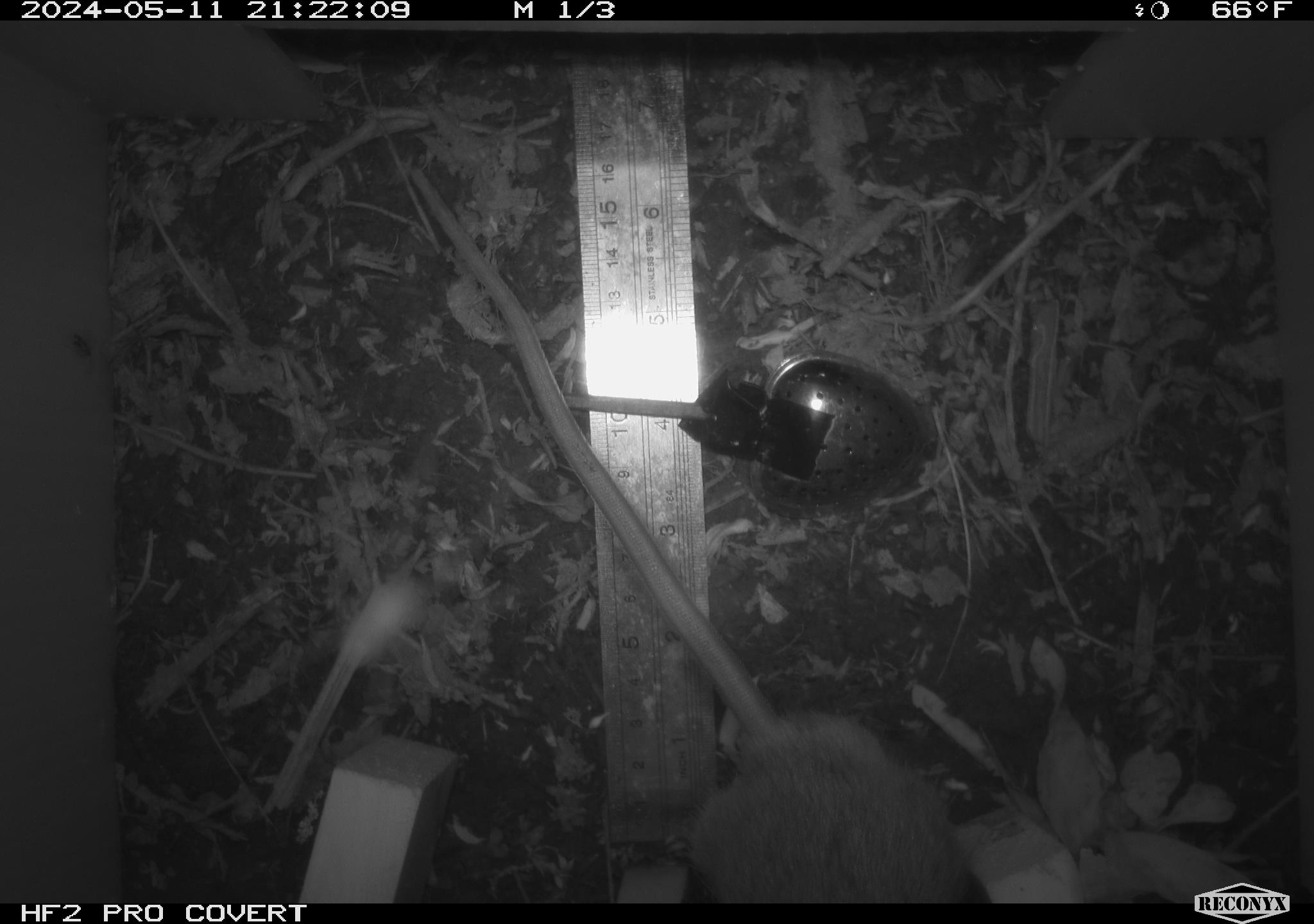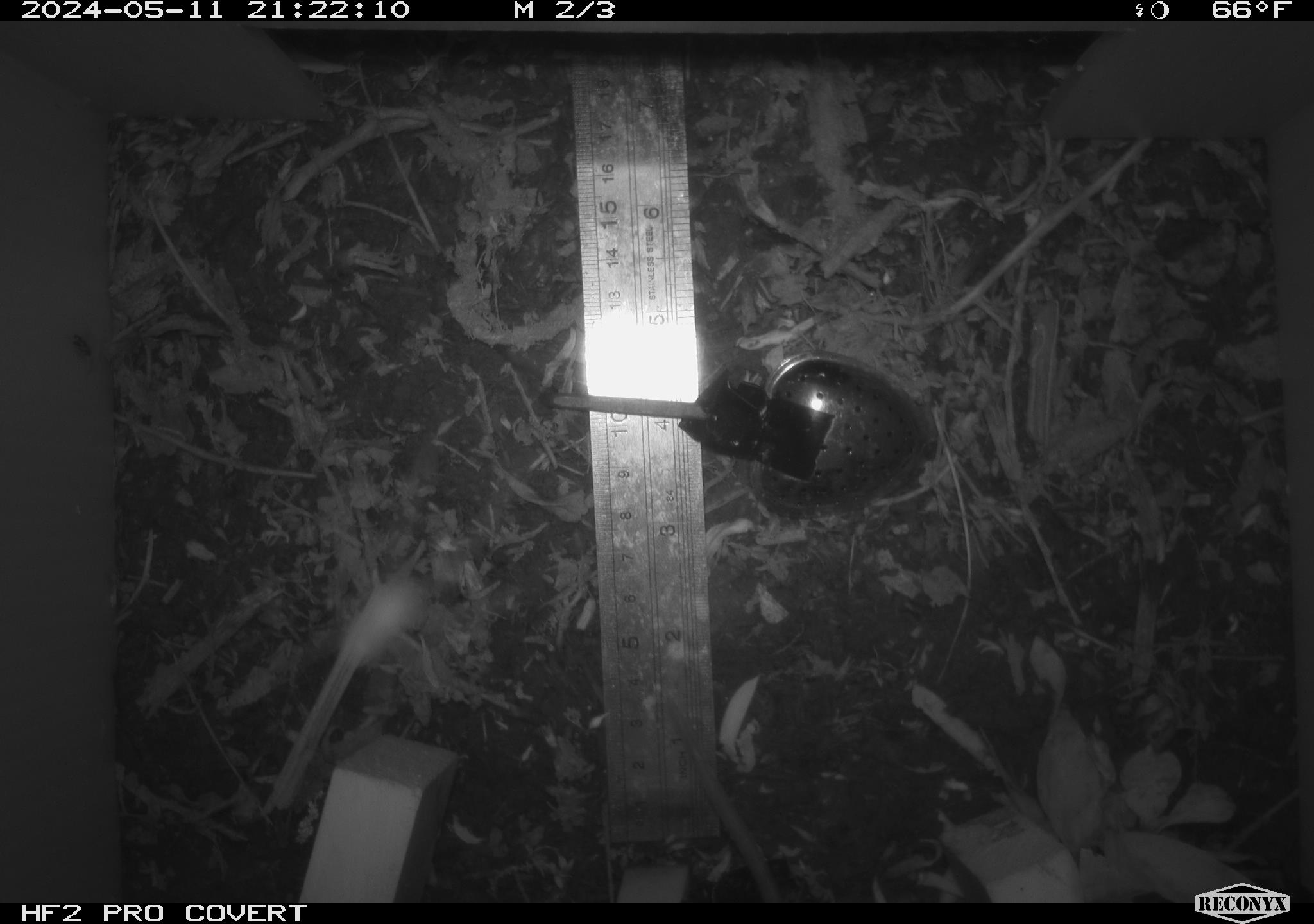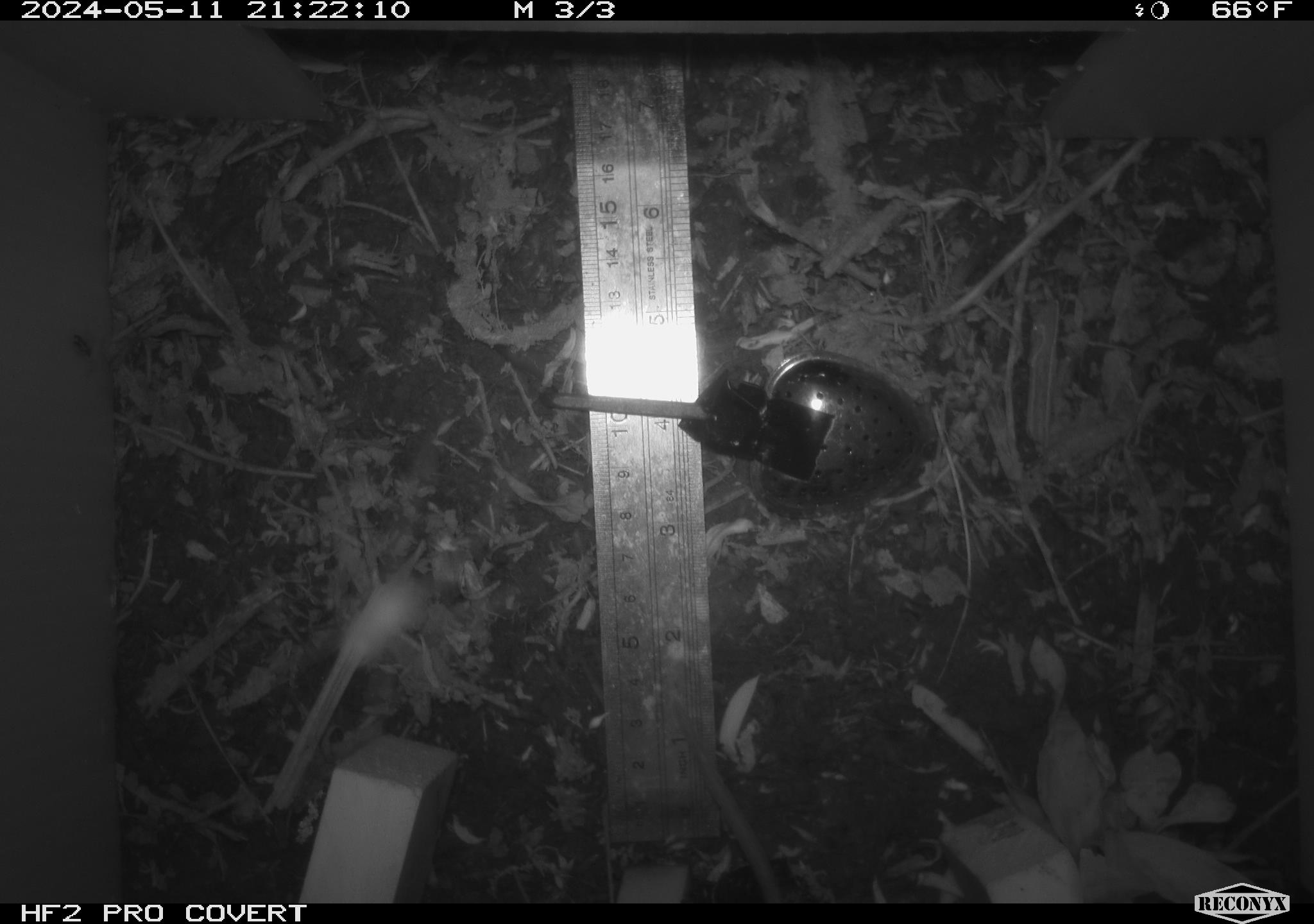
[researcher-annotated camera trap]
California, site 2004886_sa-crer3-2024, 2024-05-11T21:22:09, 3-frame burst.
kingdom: Animalia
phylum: Chordata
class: Mammalia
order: Rodentia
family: Muridae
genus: Rattus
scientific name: Rattus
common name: rat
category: rattus species